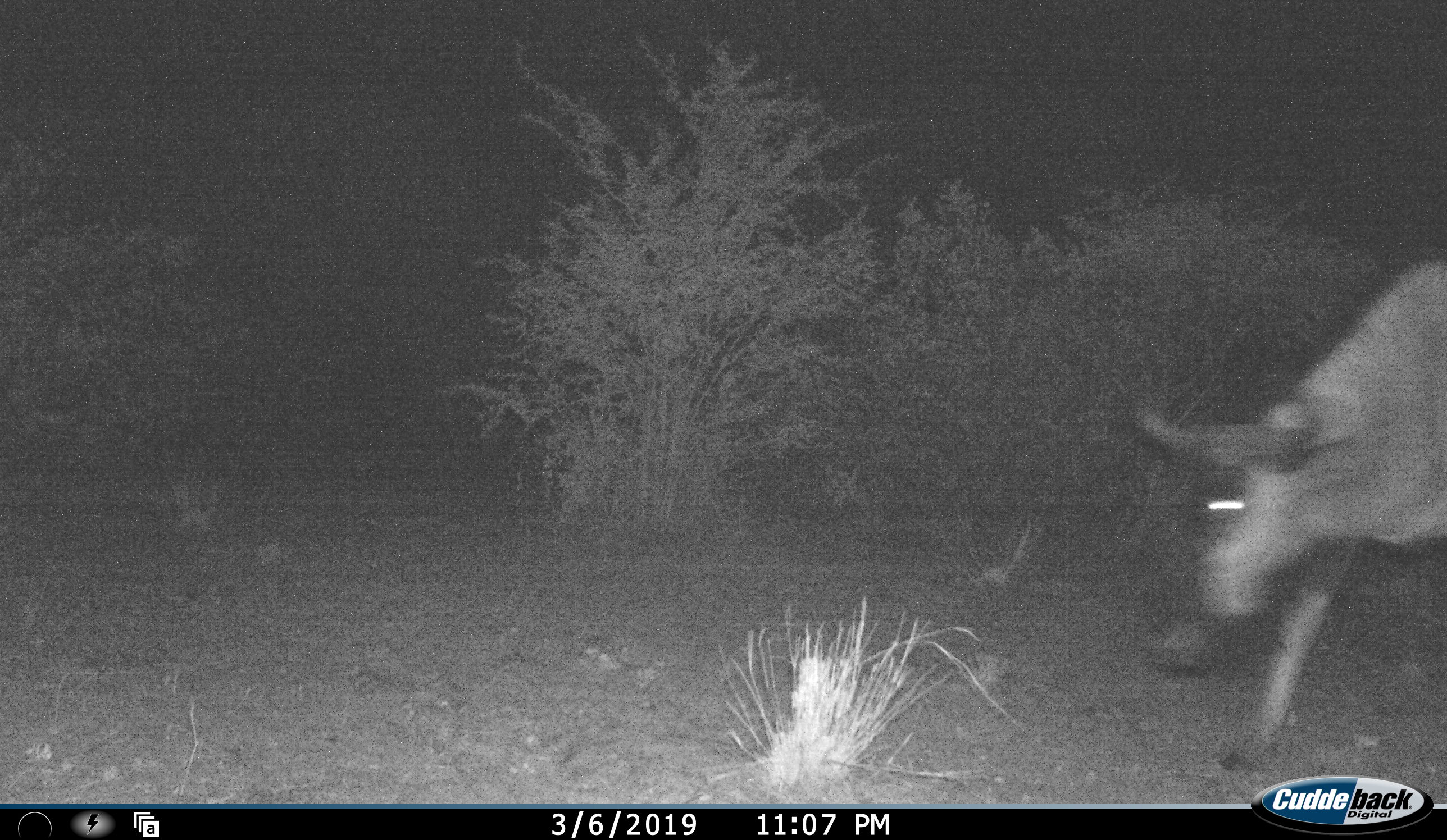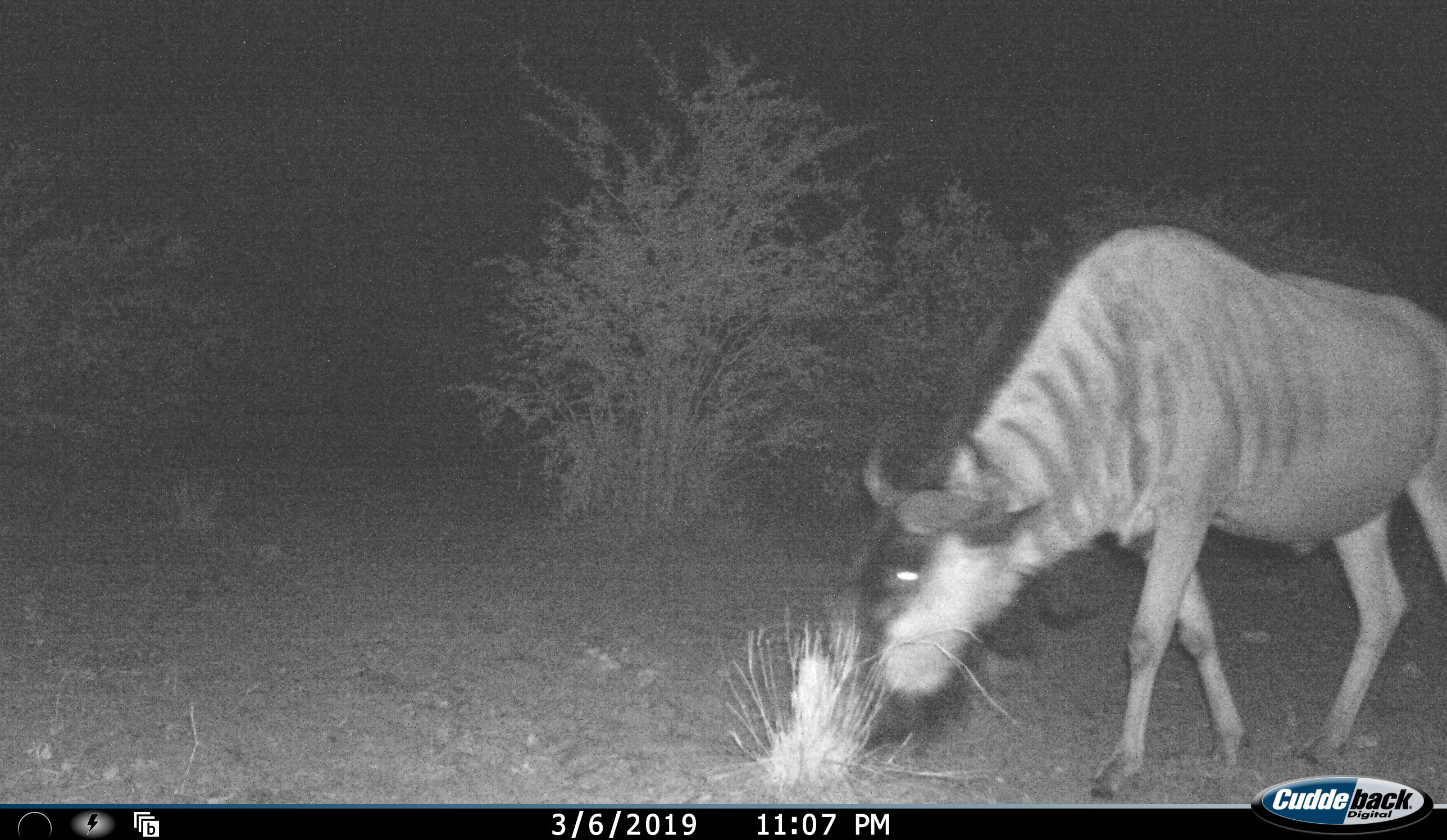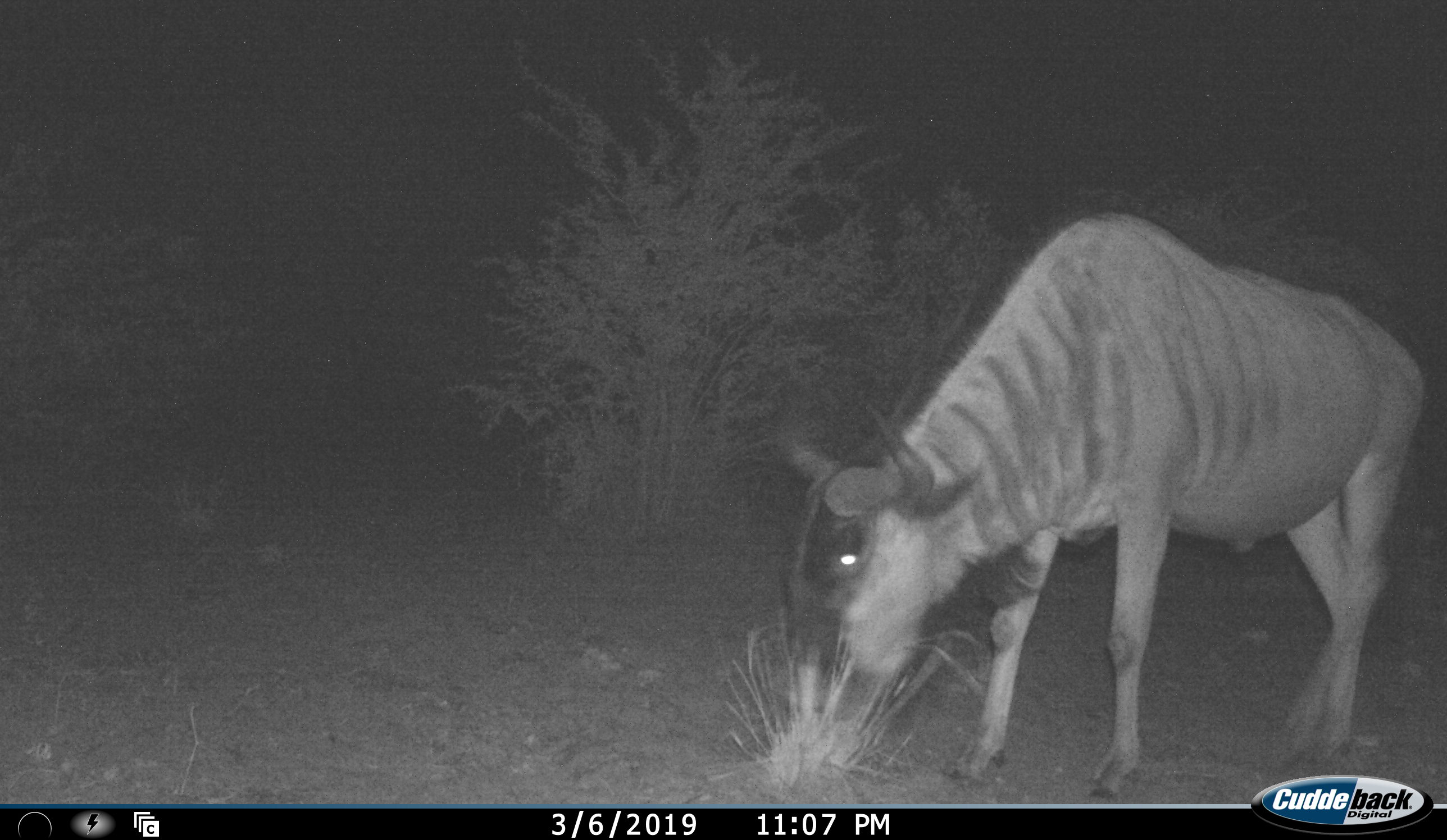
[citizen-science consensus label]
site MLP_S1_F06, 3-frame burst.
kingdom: Animalia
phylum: Chordata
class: Mammalia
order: Artiodactyla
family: Bovidae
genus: Connochaetes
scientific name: Connochaetes taurinus taurinus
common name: blue wildebeest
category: wildebeestblue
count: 1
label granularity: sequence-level